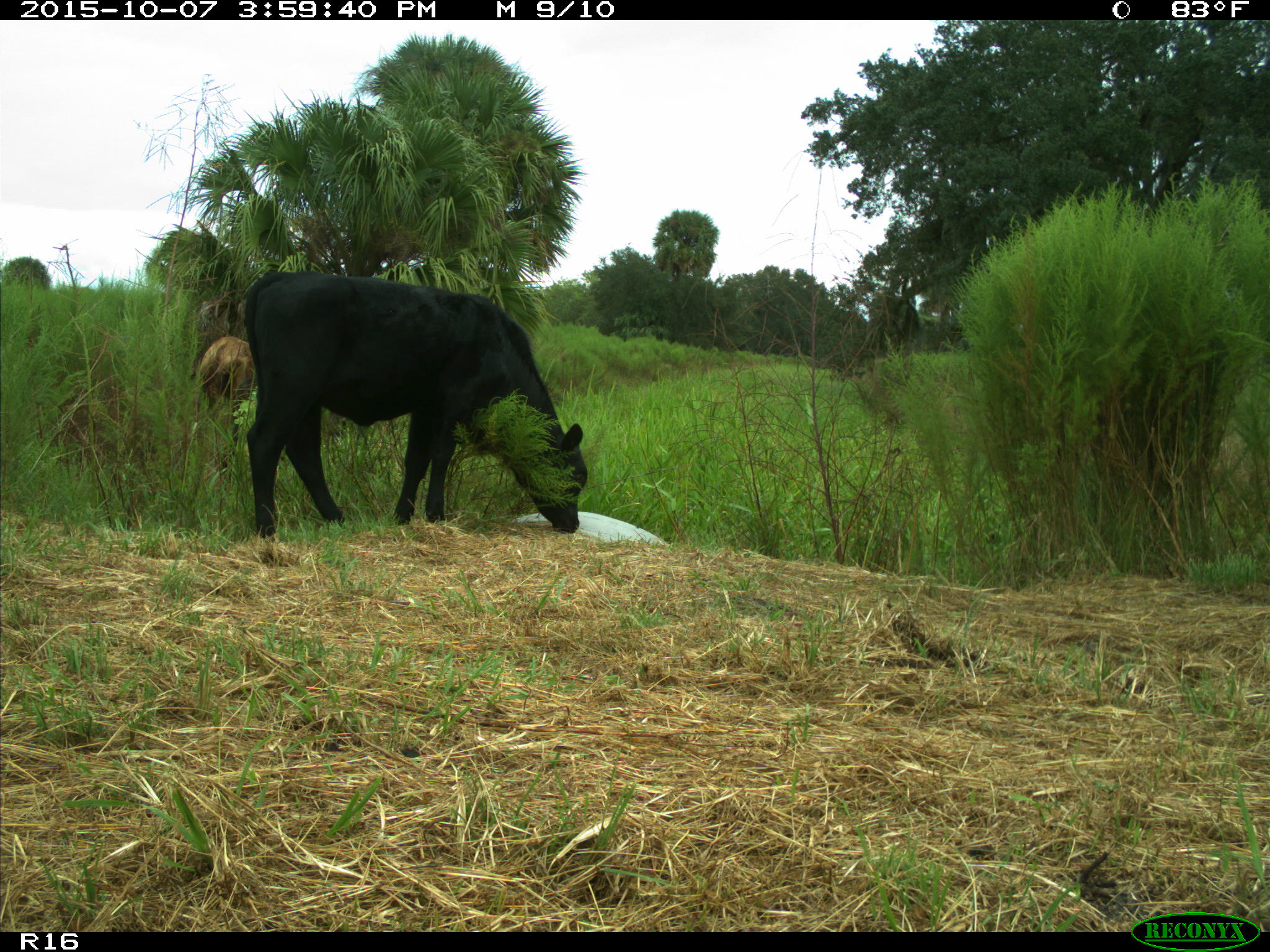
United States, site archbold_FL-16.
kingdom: Animalia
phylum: Chordata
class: Mammalia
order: Artiodactyla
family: Bovidae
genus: Bos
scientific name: Bos taurus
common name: domestic cow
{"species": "Bos taurus (domestic cow)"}